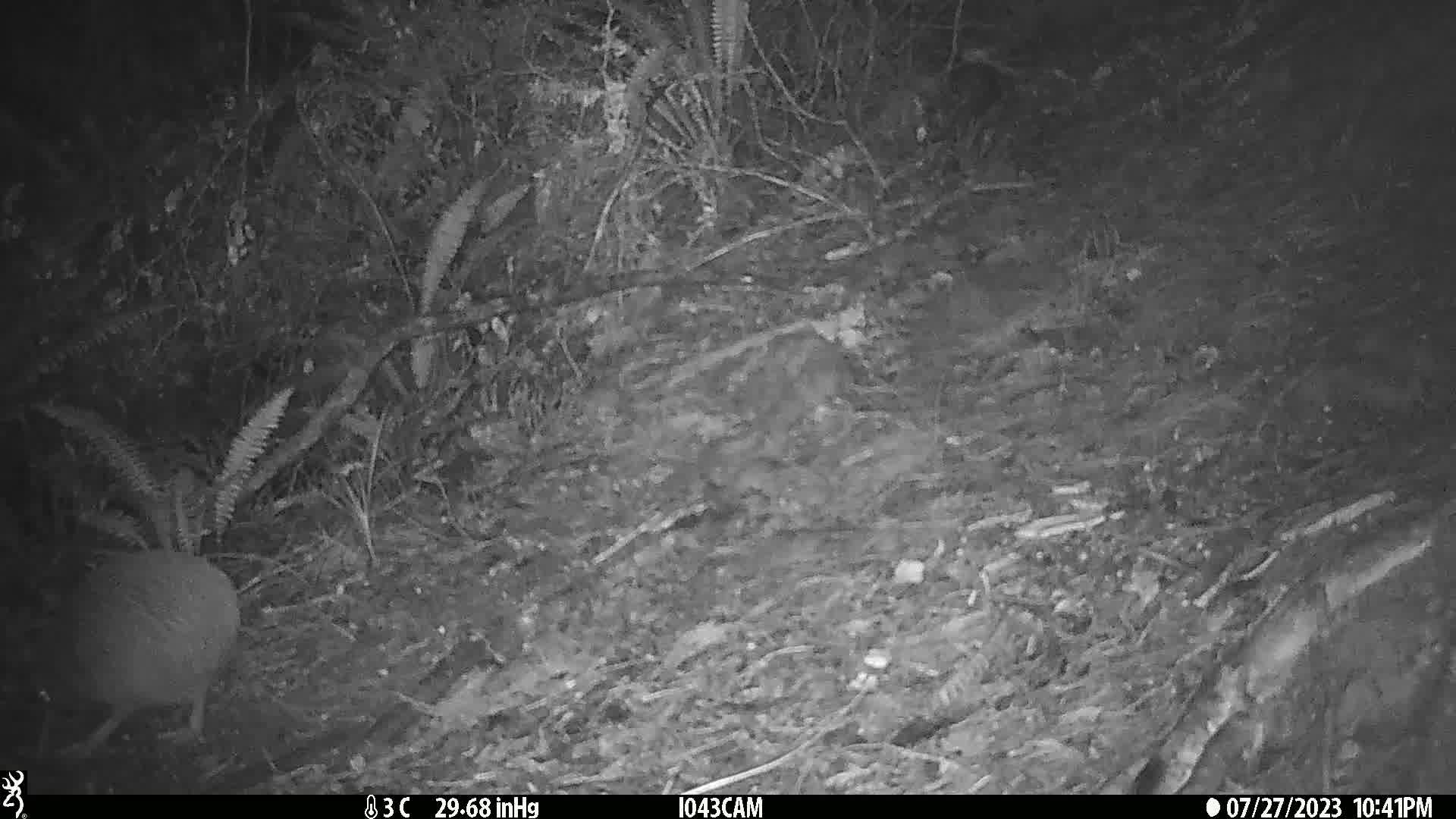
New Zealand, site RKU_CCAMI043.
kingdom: Animalia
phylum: Chordata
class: Aves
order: Apterygiformes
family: Apterygidae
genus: Apteryx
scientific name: Apteryx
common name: kiwi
Kiwi (Apteryx).